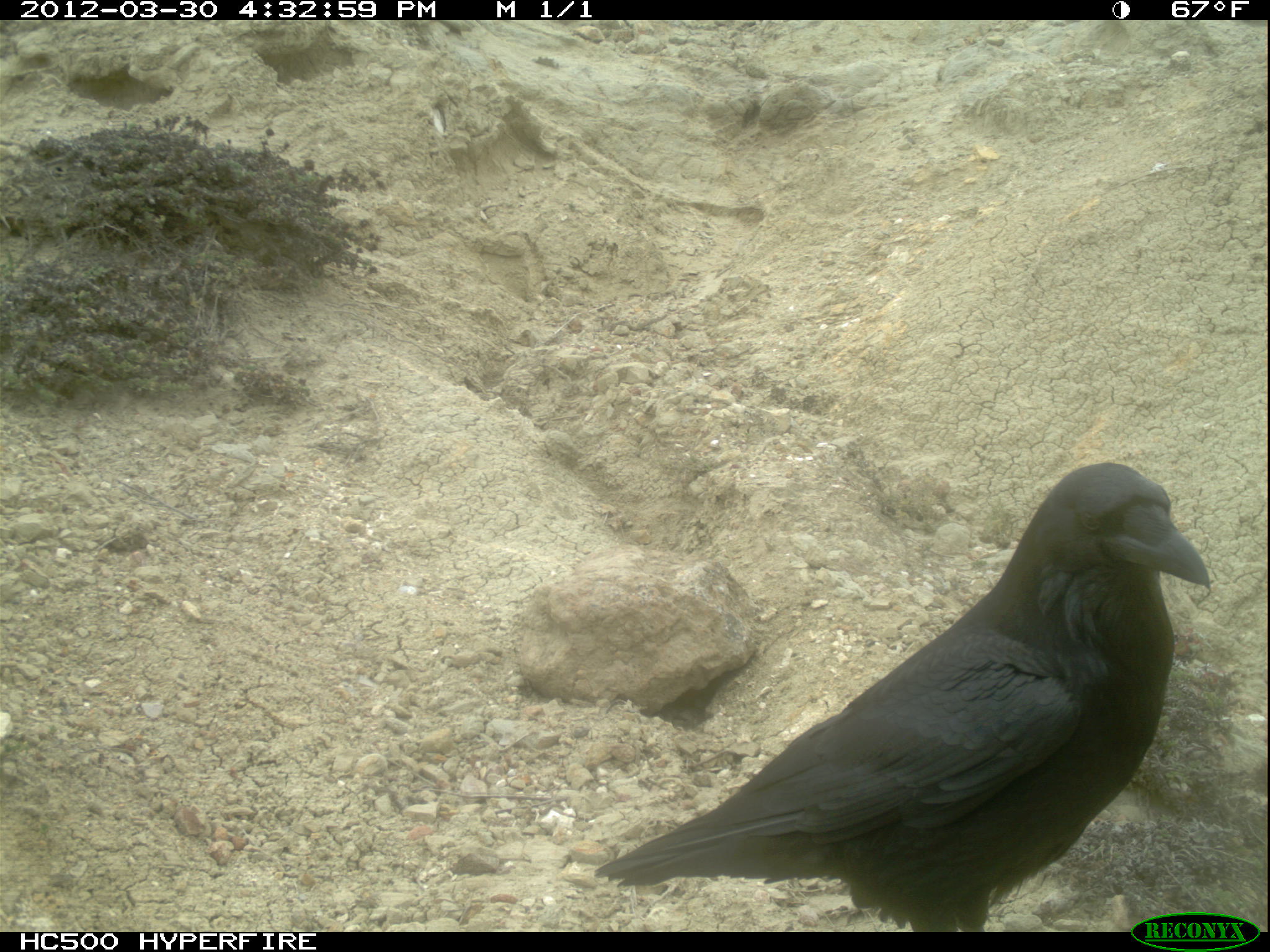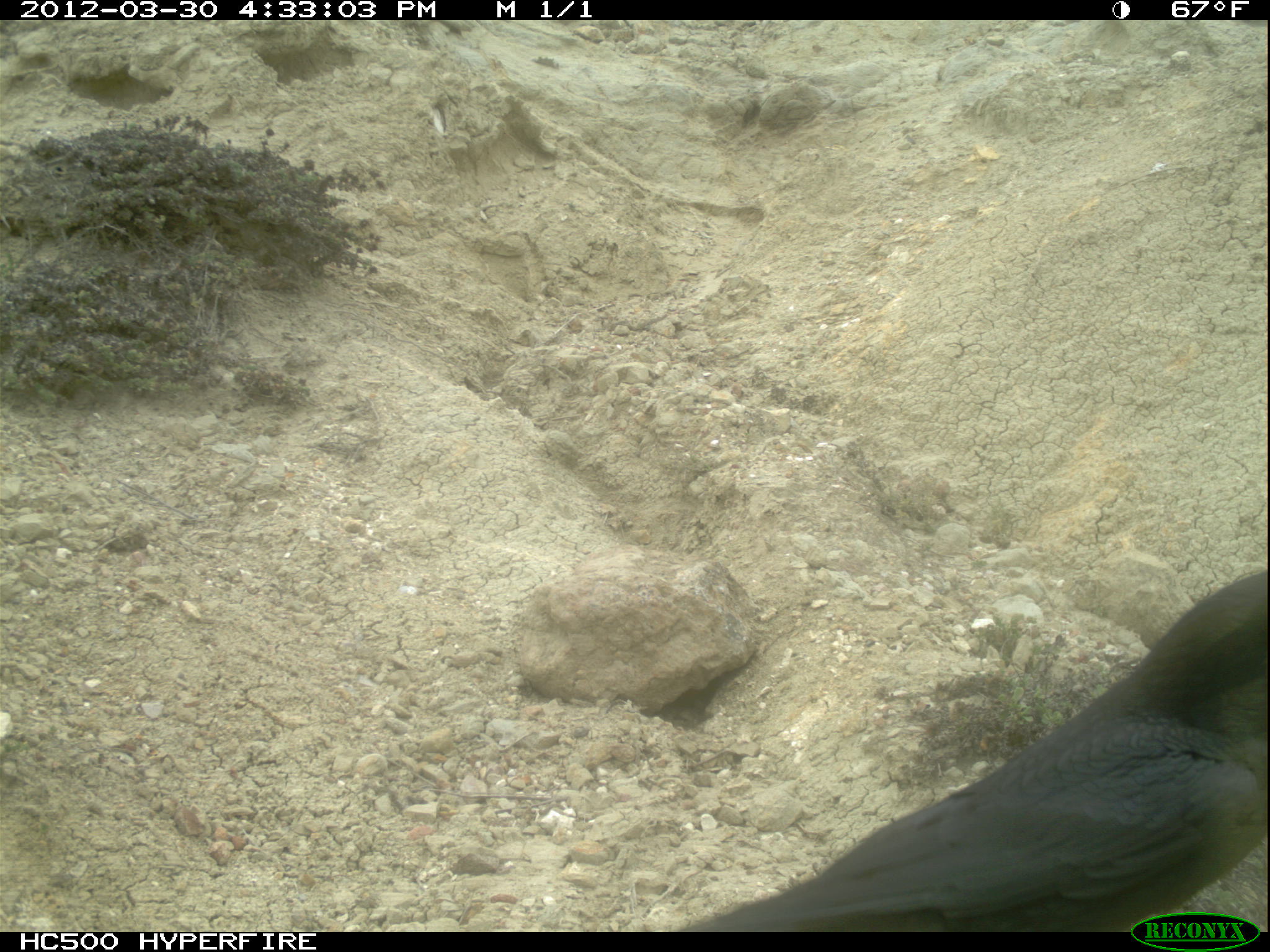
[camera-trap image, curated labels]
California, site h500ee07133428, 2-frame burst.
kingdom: Animalia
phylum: Chordata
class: Aves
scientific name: Aves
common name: bird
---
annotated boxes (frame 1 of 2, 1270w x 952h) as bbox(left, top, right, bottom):
bird: bbox(593, 462, 1209, 930)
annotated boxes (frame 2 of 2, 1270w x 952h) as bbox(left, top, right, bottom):
bird: bbox(679, 569, 1268, 932)